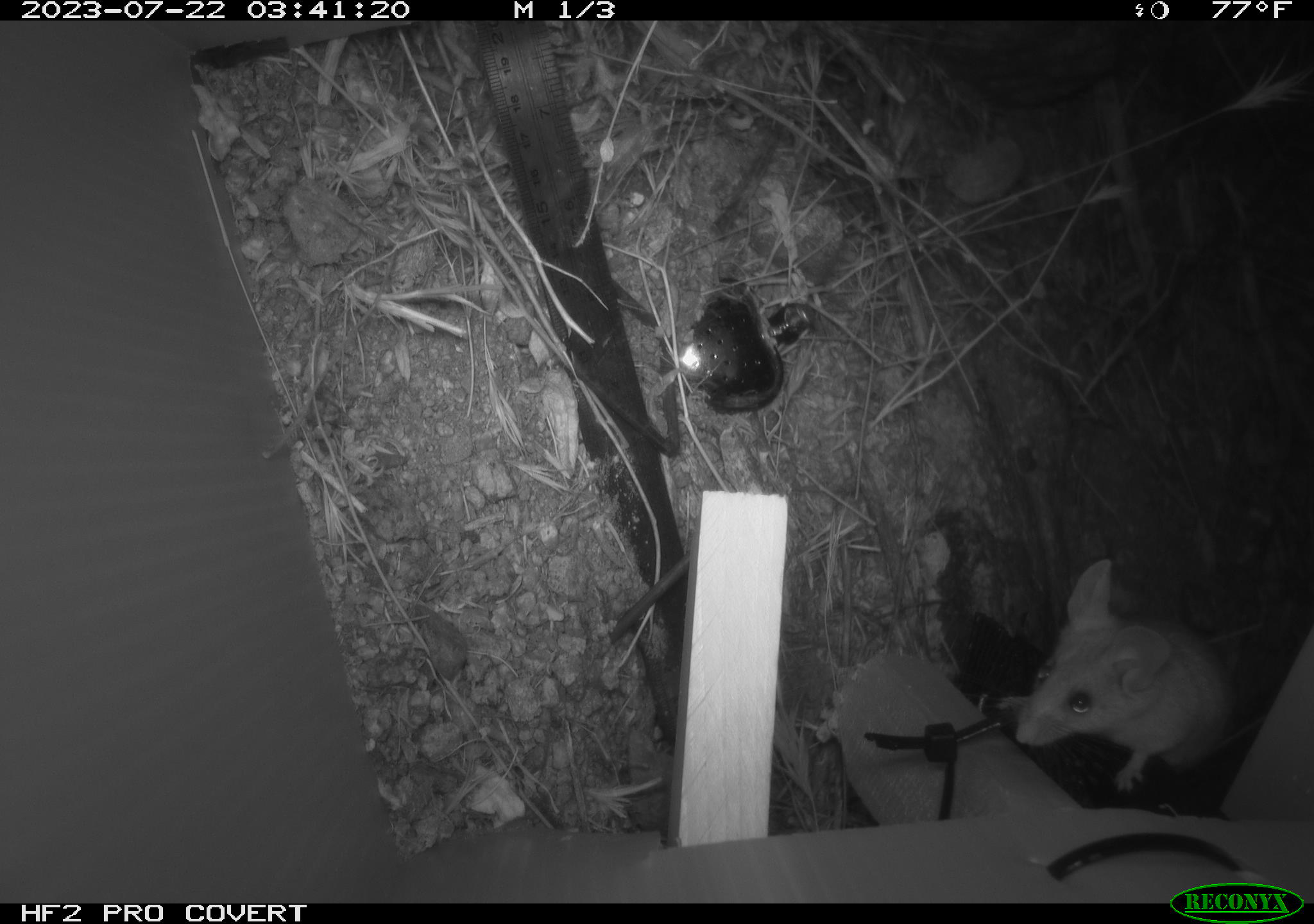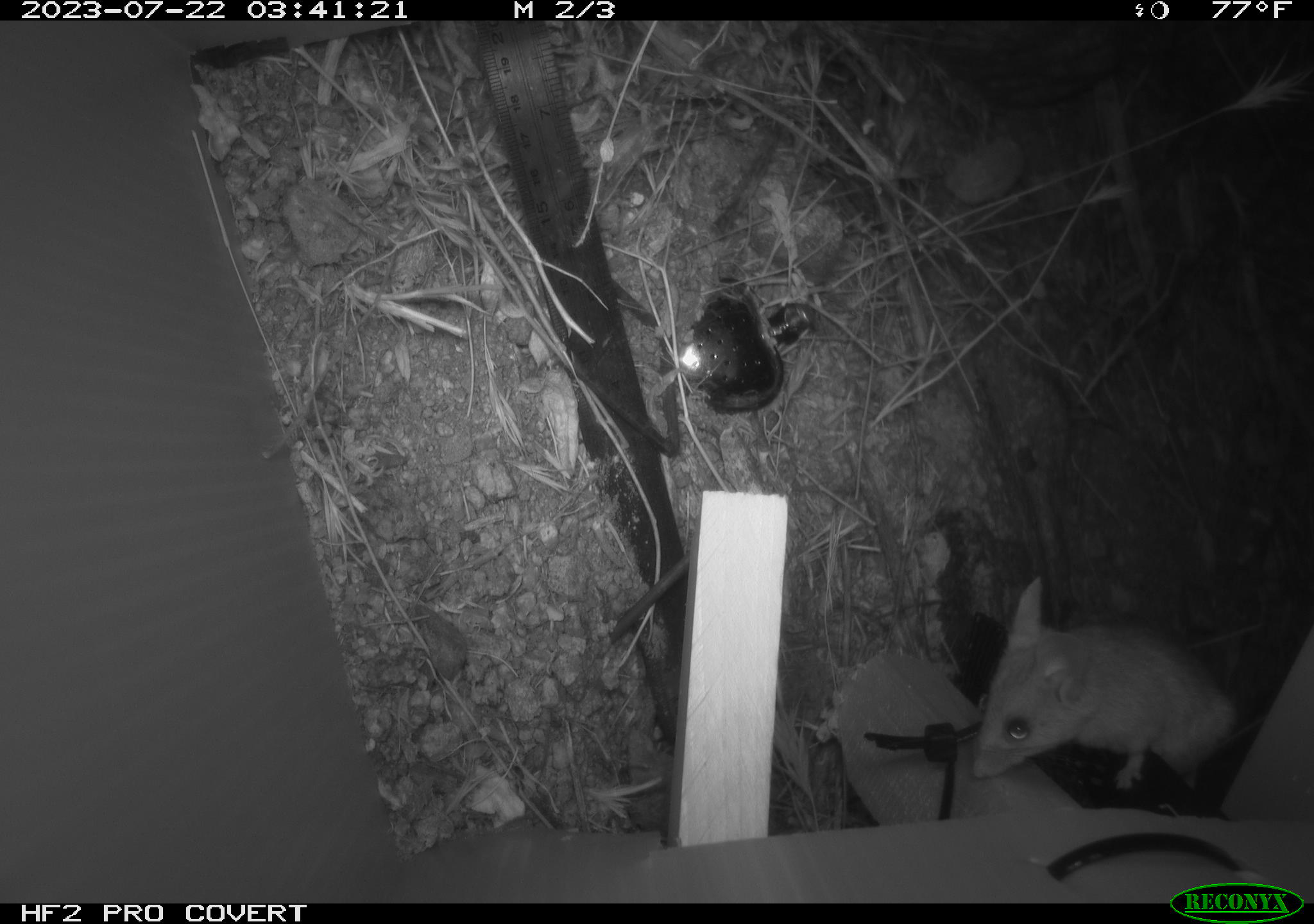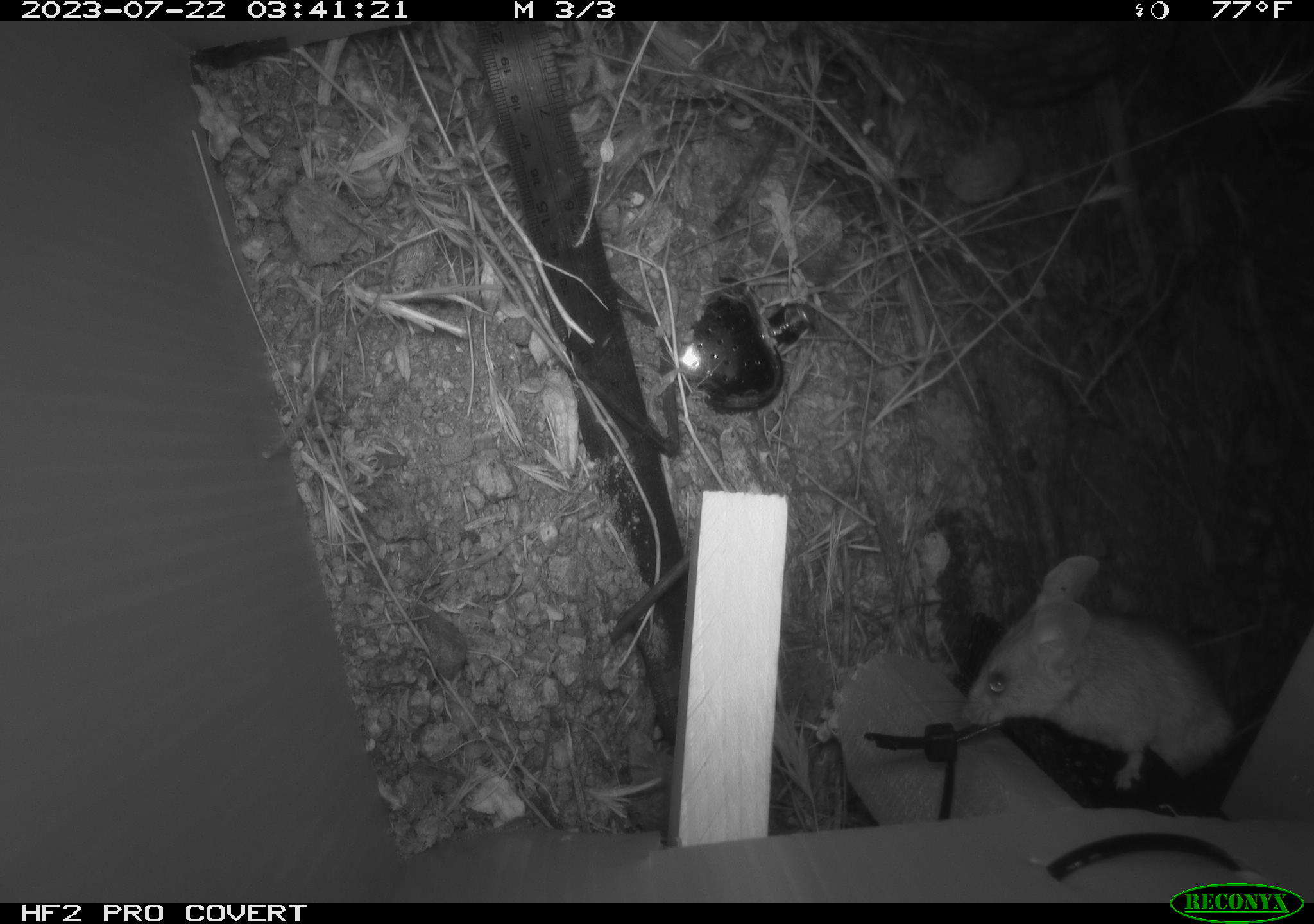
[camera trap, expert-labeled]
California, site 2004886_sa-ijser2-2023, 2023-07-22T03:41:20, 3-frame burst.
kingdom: Animalia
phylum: Chordata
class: Mammalia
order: Rodentia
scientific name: Rodentia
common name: mouse species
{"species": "mouse species (Rodentia)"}